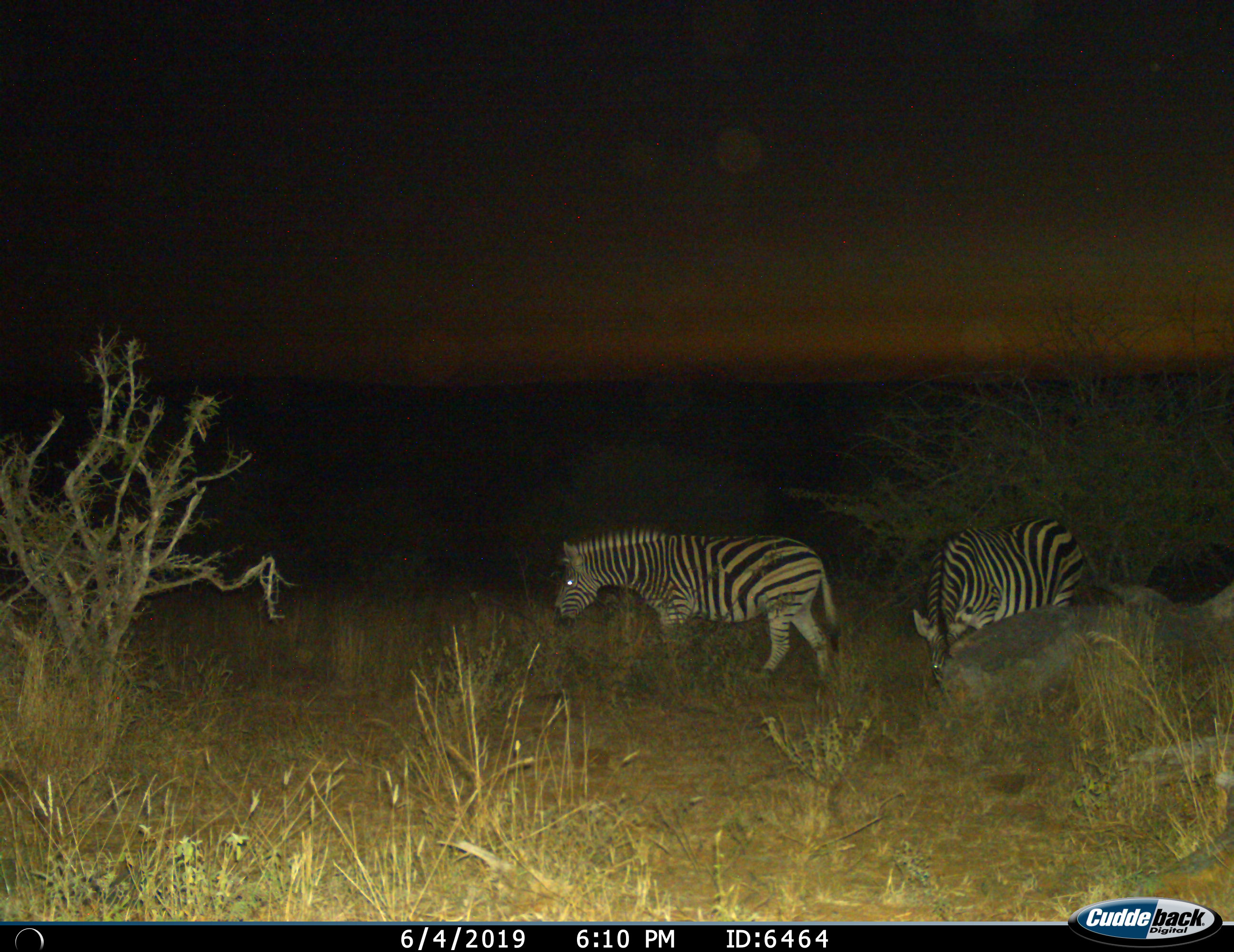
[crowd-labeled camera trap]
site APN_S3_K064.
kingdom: Animalia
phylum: Chordata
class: Mammalia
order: Perissodactyla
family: Equidae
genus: Equus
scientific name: Equus quagga burchellii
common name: burchell's zebra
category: zebraburchells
Zebraburchells (burchell's zebra) (Equus quagga burchellii), count 2. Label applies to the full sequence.